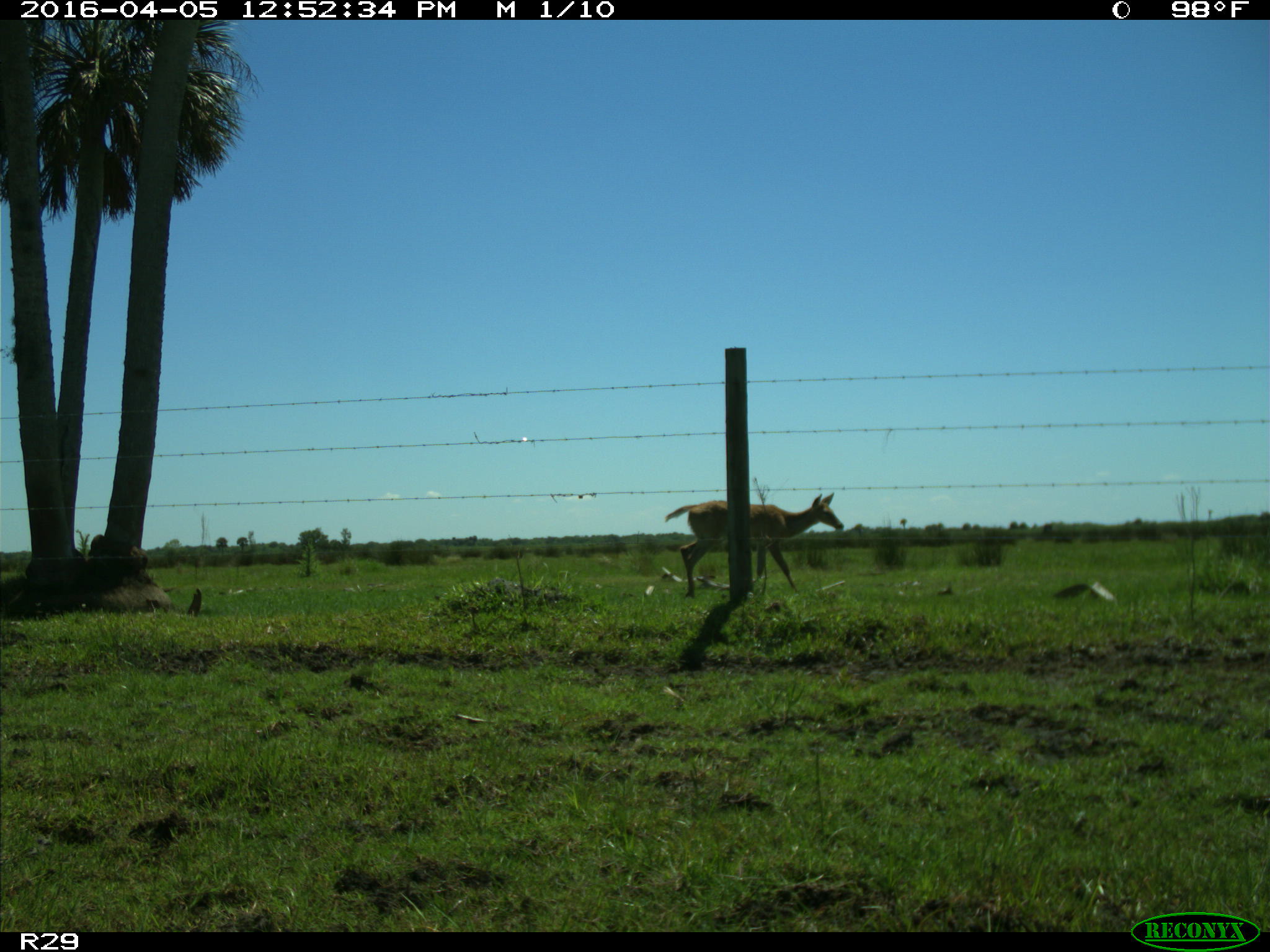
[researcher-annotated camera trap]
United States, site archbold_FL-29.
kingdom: Animalia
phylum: Chordata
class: Mammalia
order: Artiodactyla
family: Cervidae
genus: Odocoileus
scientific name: Odocoileus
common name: deer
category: unidentified deer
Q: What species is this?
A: Unidentified deer (deer) (Odocoileus).